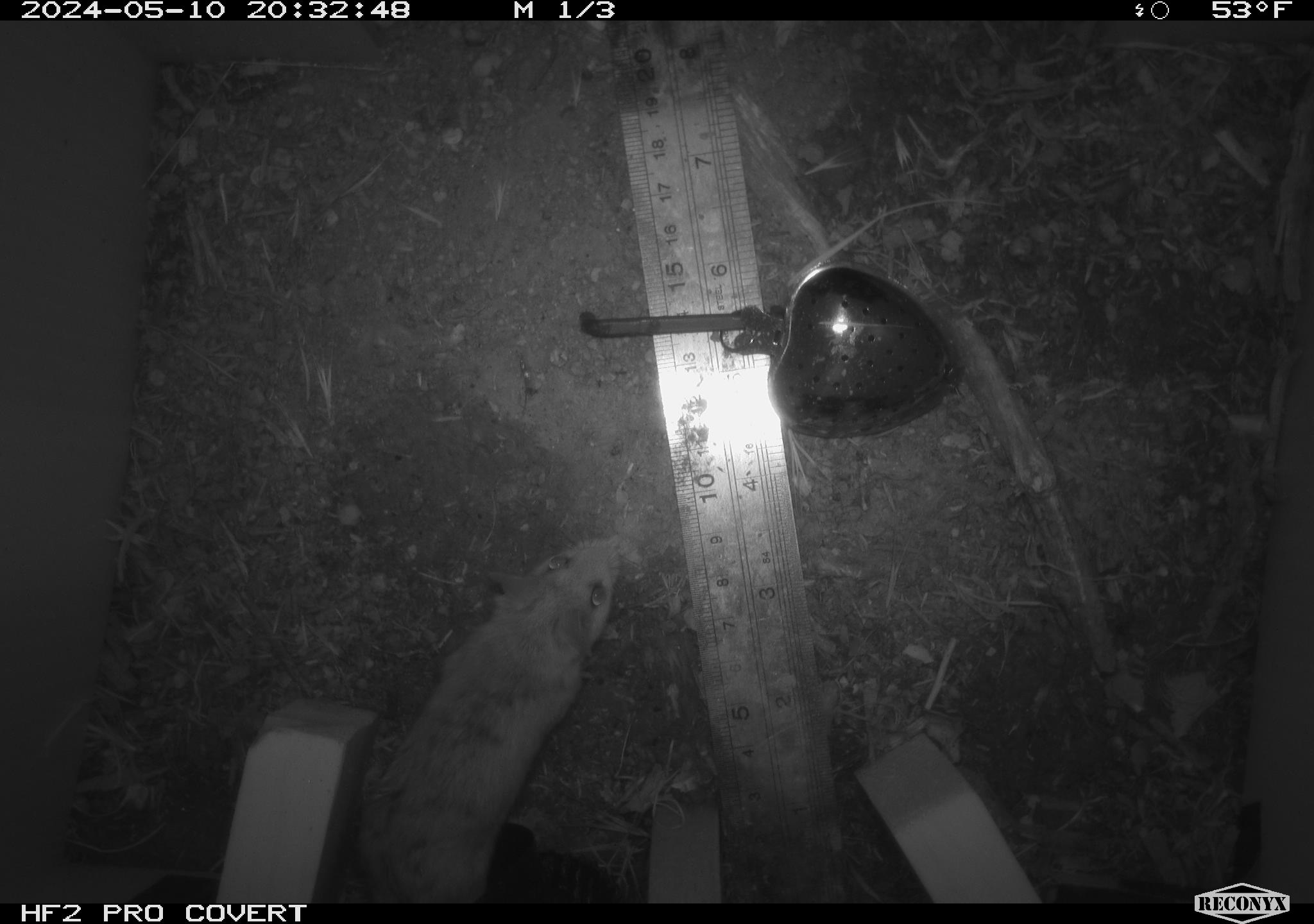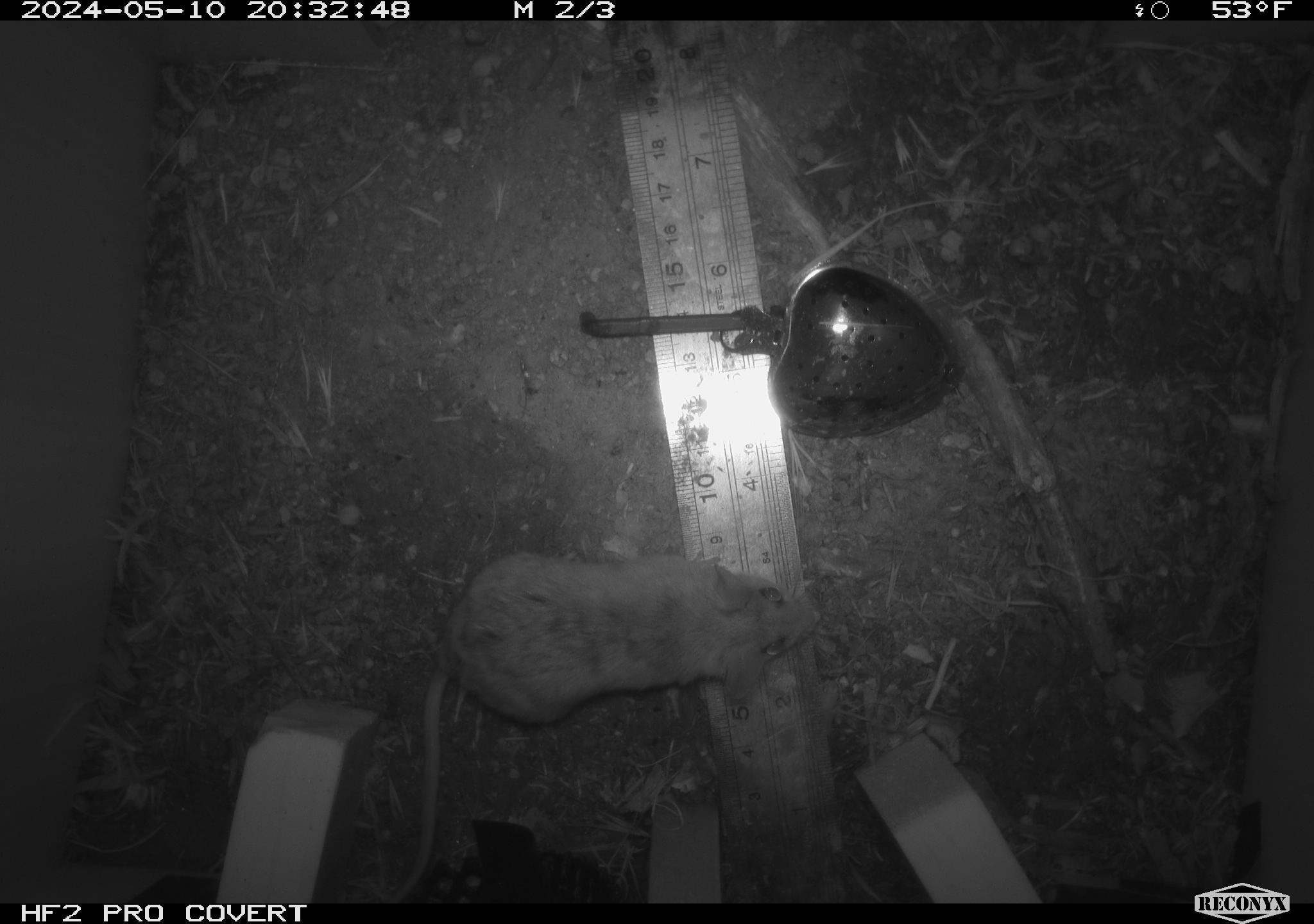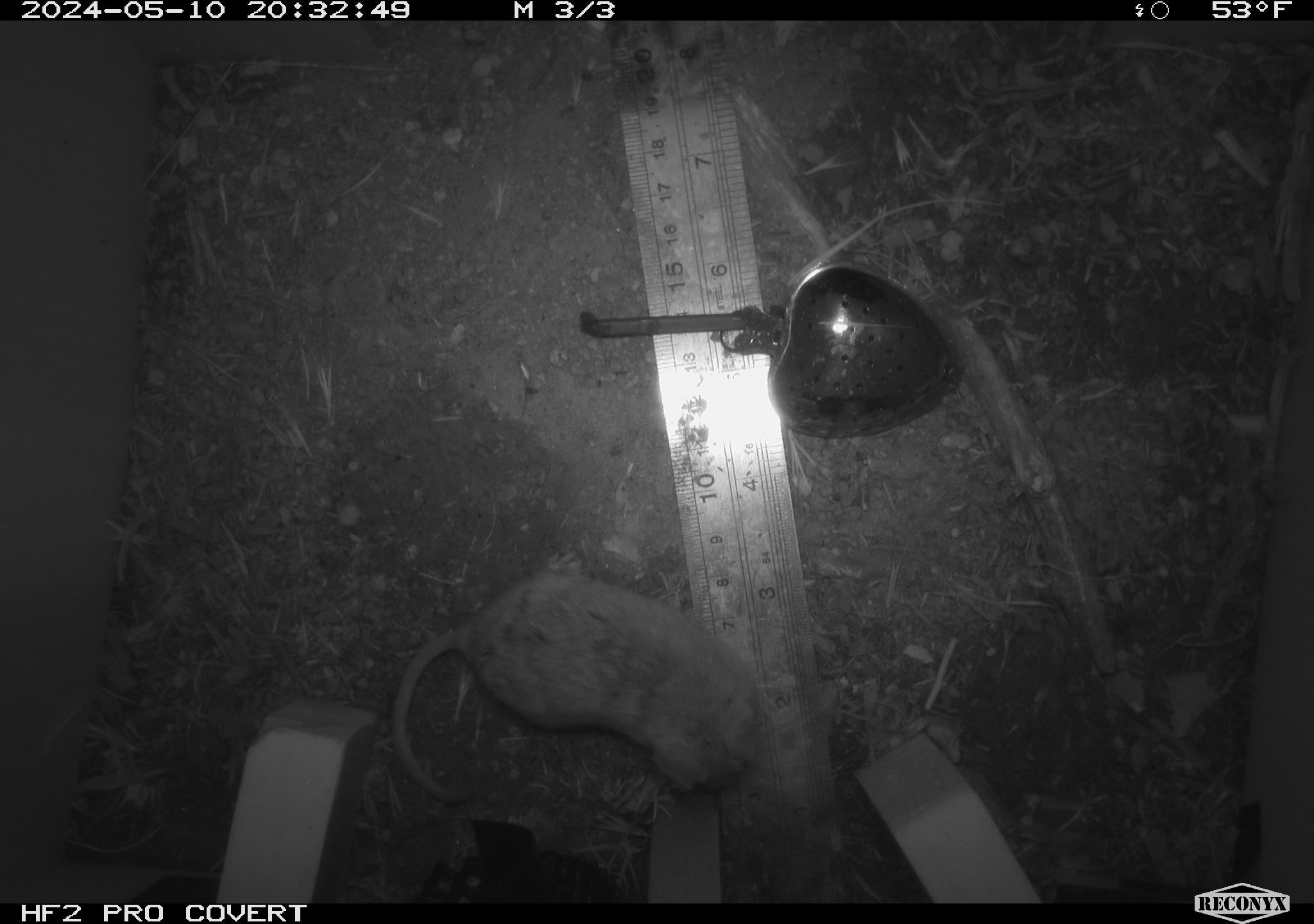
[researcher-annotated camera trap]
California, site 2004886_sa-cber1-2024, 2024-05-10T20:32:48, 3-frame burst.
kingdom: Animalia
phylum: Chordata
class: Mammalia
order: Rodentia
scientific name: Rodentia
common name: mouse species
Mouse species (Rodentia).